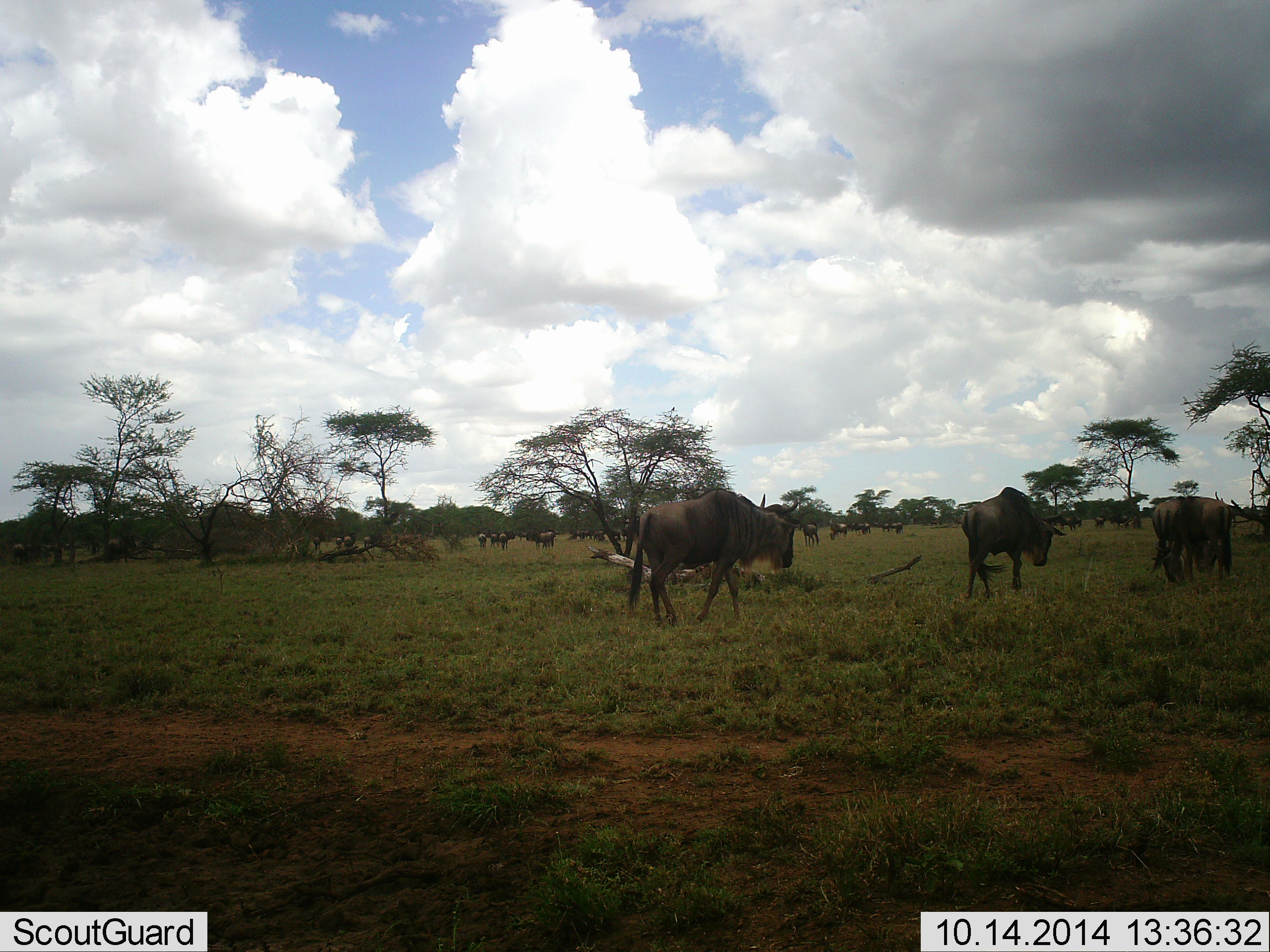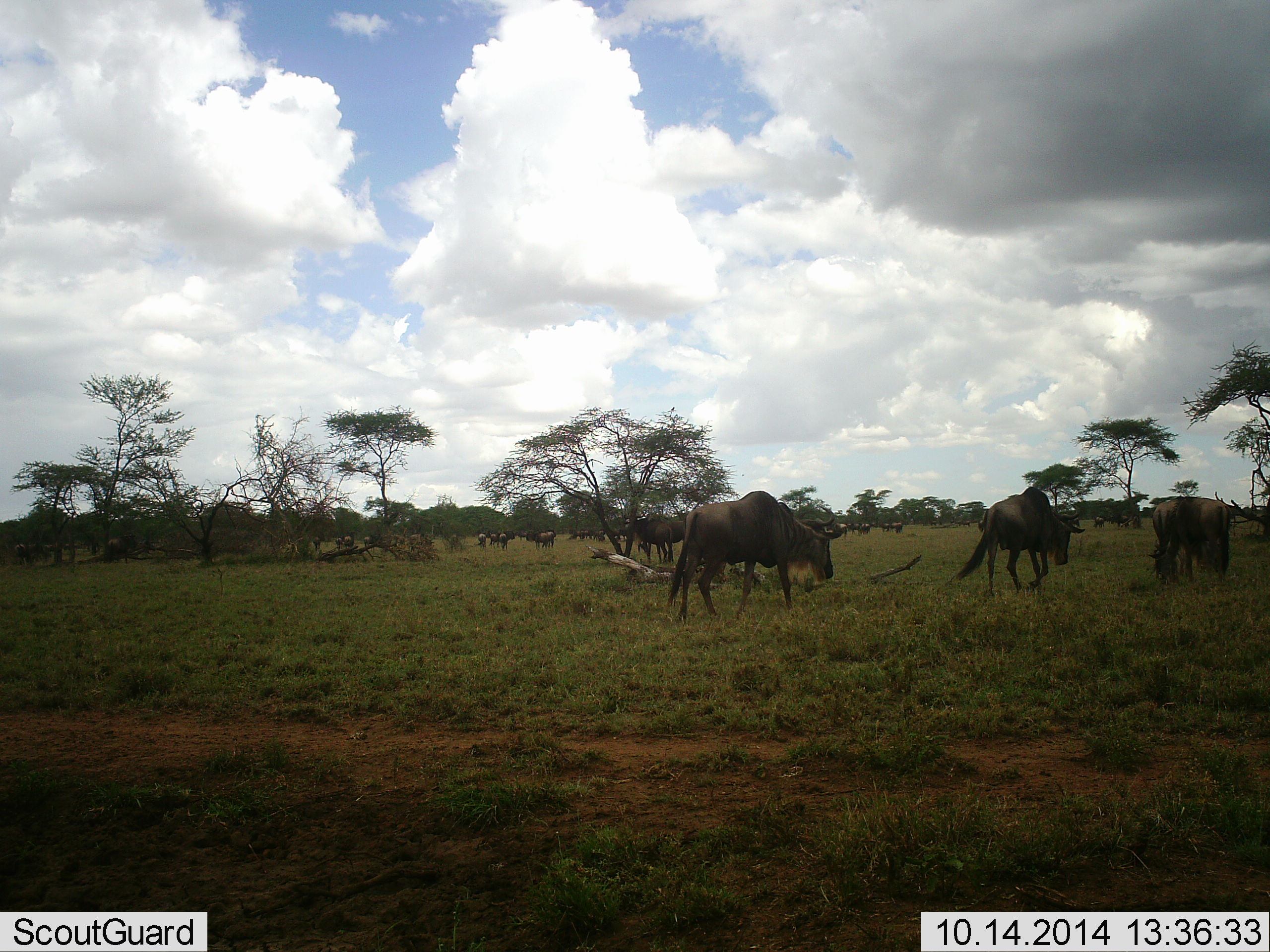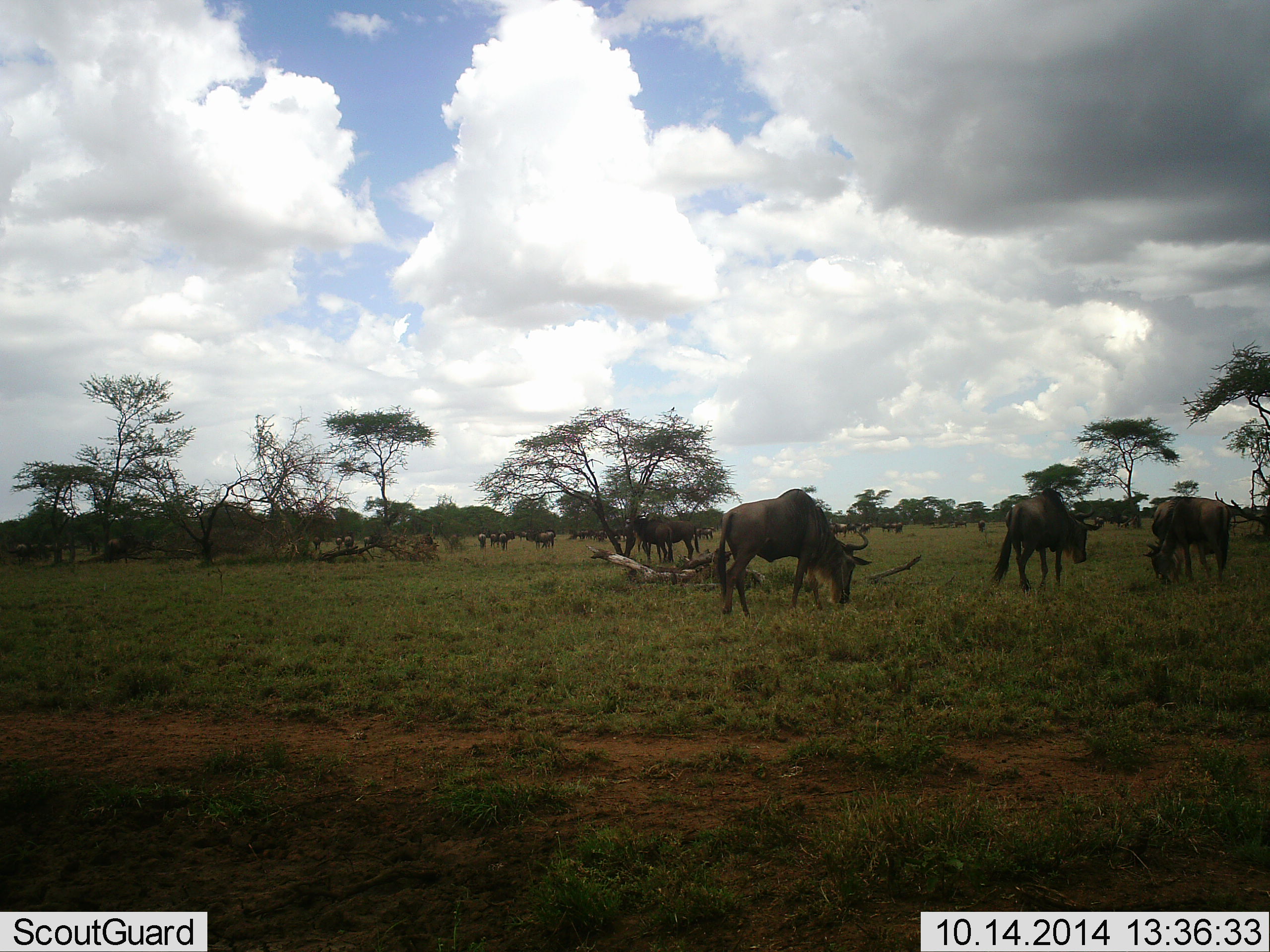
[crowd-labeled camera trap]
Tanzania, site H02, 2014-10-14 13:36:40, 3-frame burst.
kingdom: Animalia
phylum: Chordata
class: Mammalia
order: Artiodactyla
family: Bovidae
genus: Connochaetes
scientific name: Connochaetes taurinus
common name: blue wildebeest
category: wildebeest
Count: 11-50.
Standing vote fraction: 60%.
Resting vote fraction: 0%.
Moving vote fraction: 80%.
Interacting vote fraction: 0%.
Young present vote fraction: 0%.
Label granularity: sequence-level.